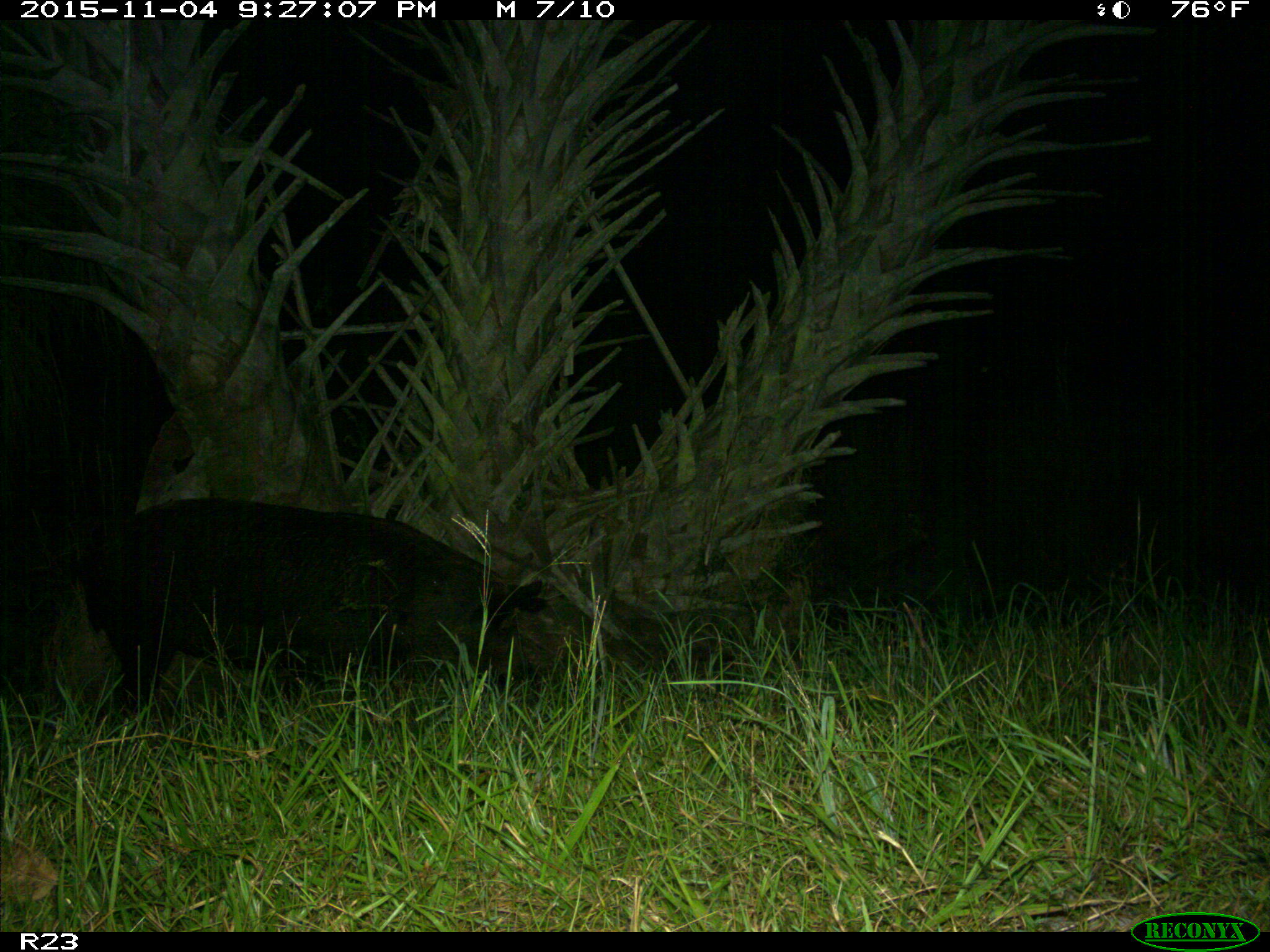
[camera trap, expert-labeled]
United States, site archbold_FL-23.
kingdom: Animalia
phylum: Chordata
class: Mammalia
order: Artiodactyla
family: Suidae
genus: Sus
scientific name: Sus scrofa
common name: wild boar